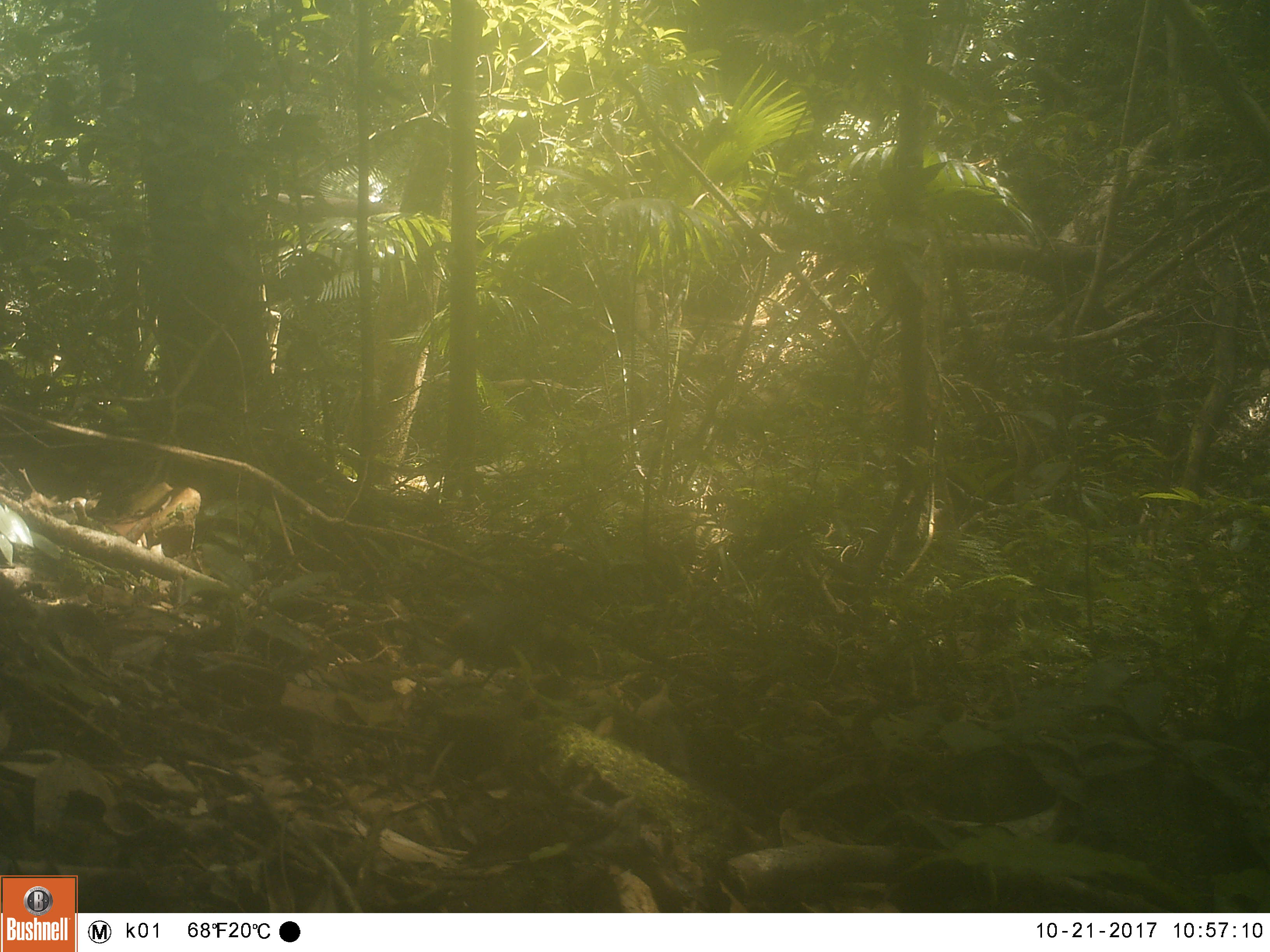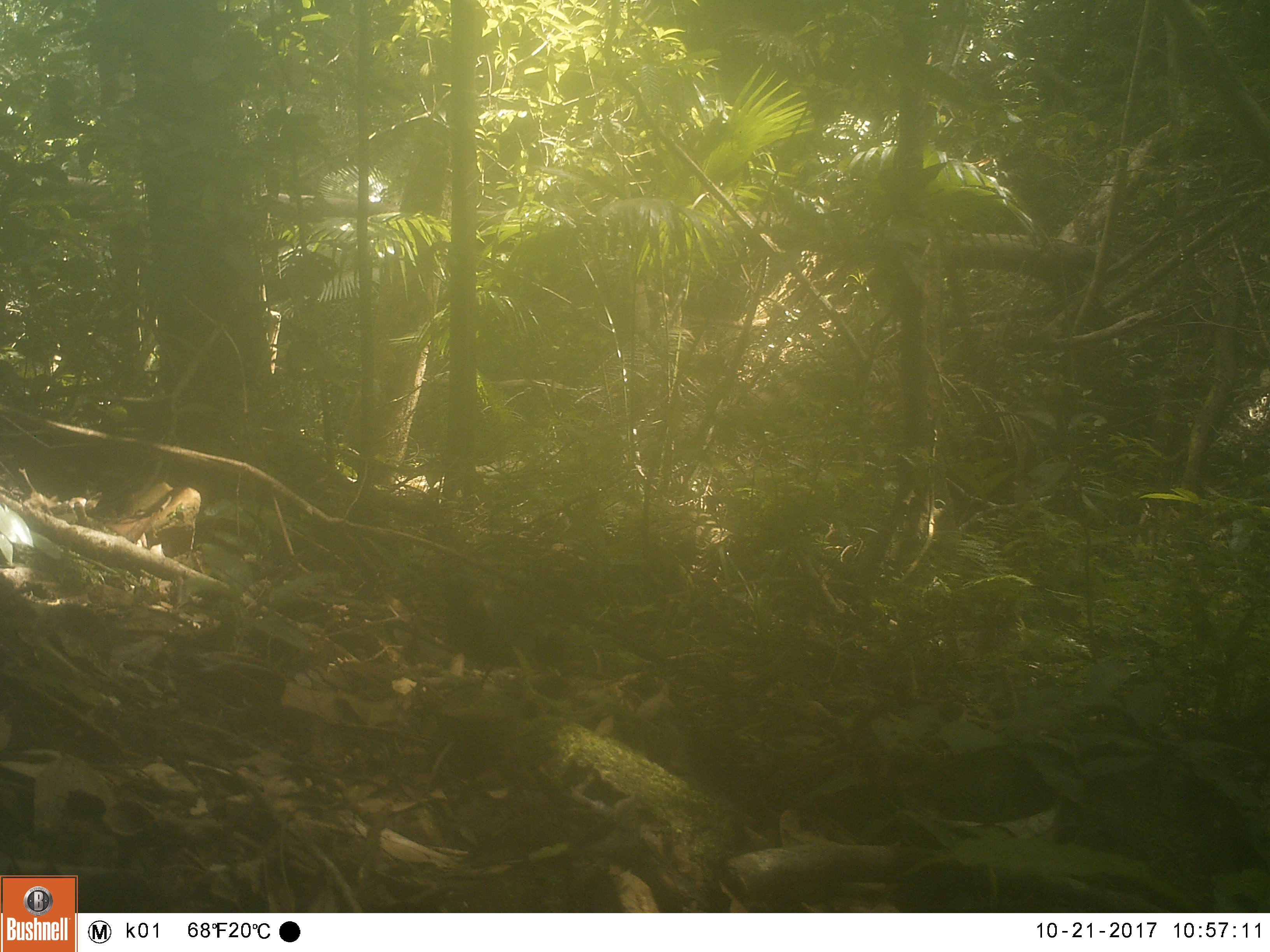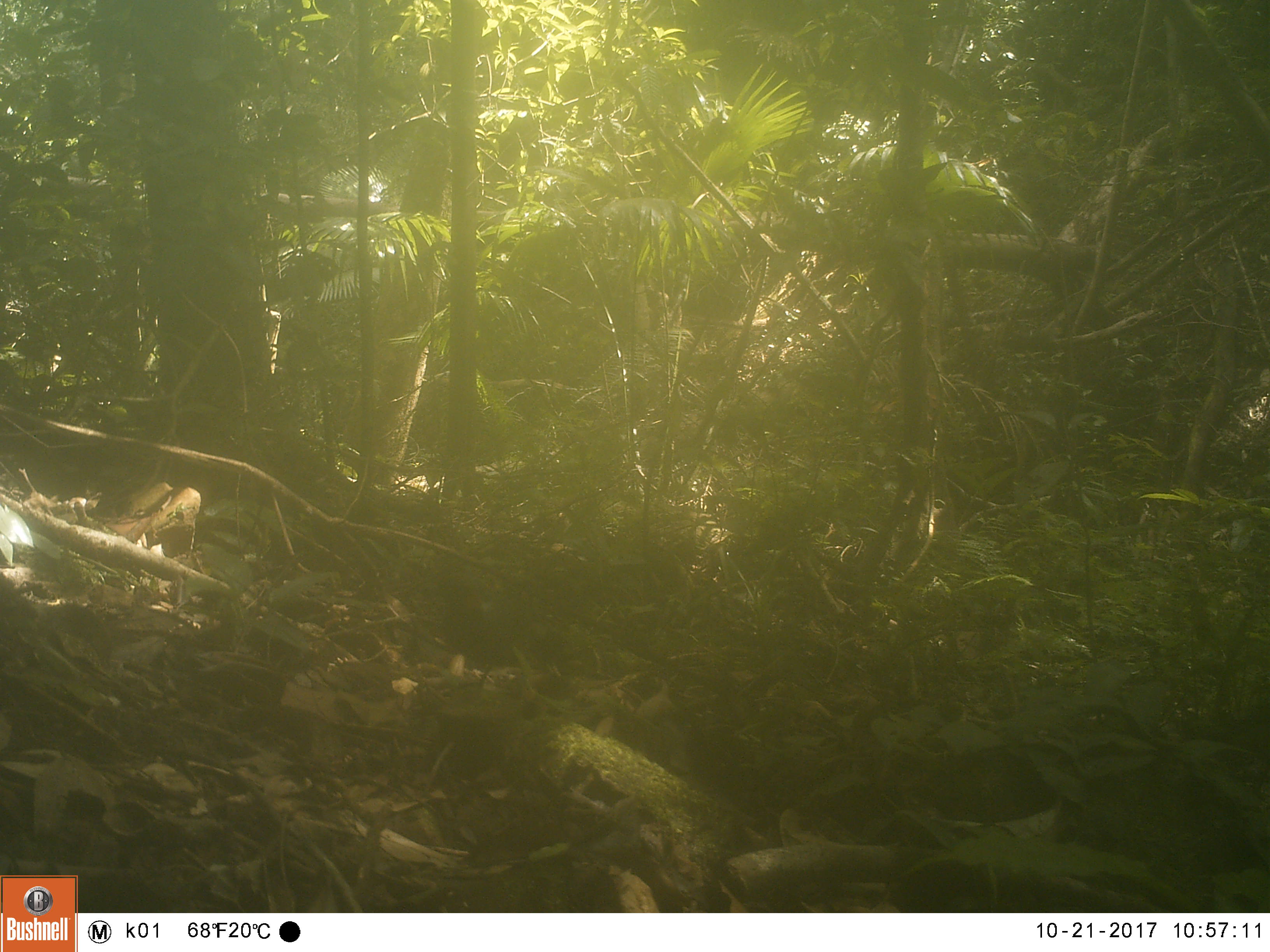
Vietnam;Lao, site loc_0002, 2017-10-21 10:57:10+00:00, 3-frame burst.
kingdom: Animalia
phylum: Chordata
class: Aves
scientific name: Aves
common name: bird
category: unidentified bird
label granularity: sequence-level